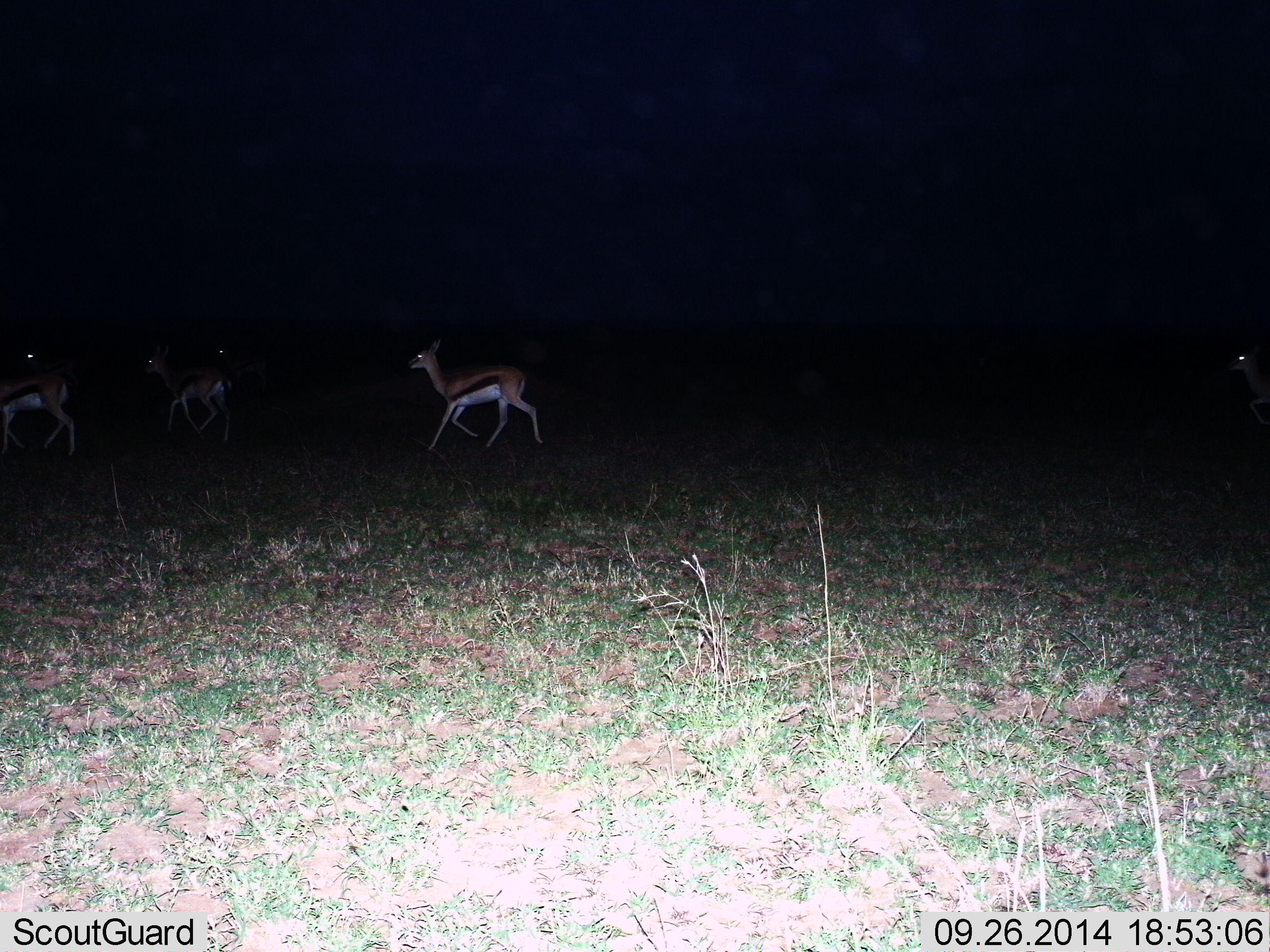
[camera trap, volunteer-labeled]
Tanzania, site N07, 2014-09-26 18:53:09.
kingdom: Animalia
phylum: Chordata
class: Mammalia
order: Artiodactyla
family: Bovidae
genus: Eudorcas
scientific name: Eudorcas thomsonii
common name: thomson's gazelle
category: gazellethomsons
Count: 5.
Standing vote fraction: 10%.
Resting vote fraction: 0%.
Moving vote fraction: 90%.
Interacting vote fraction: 0%.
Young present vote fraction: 0%.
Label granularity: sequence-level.